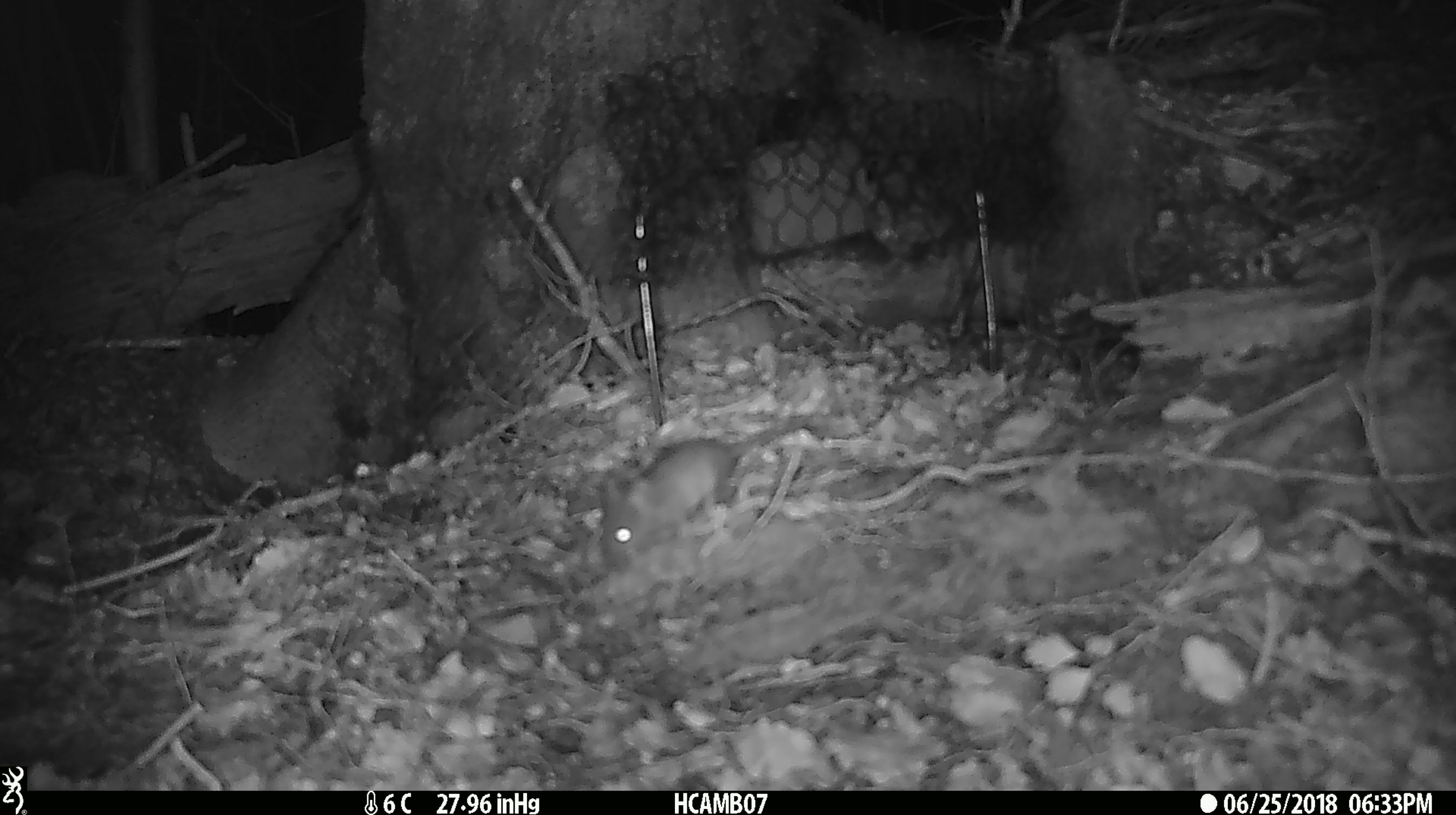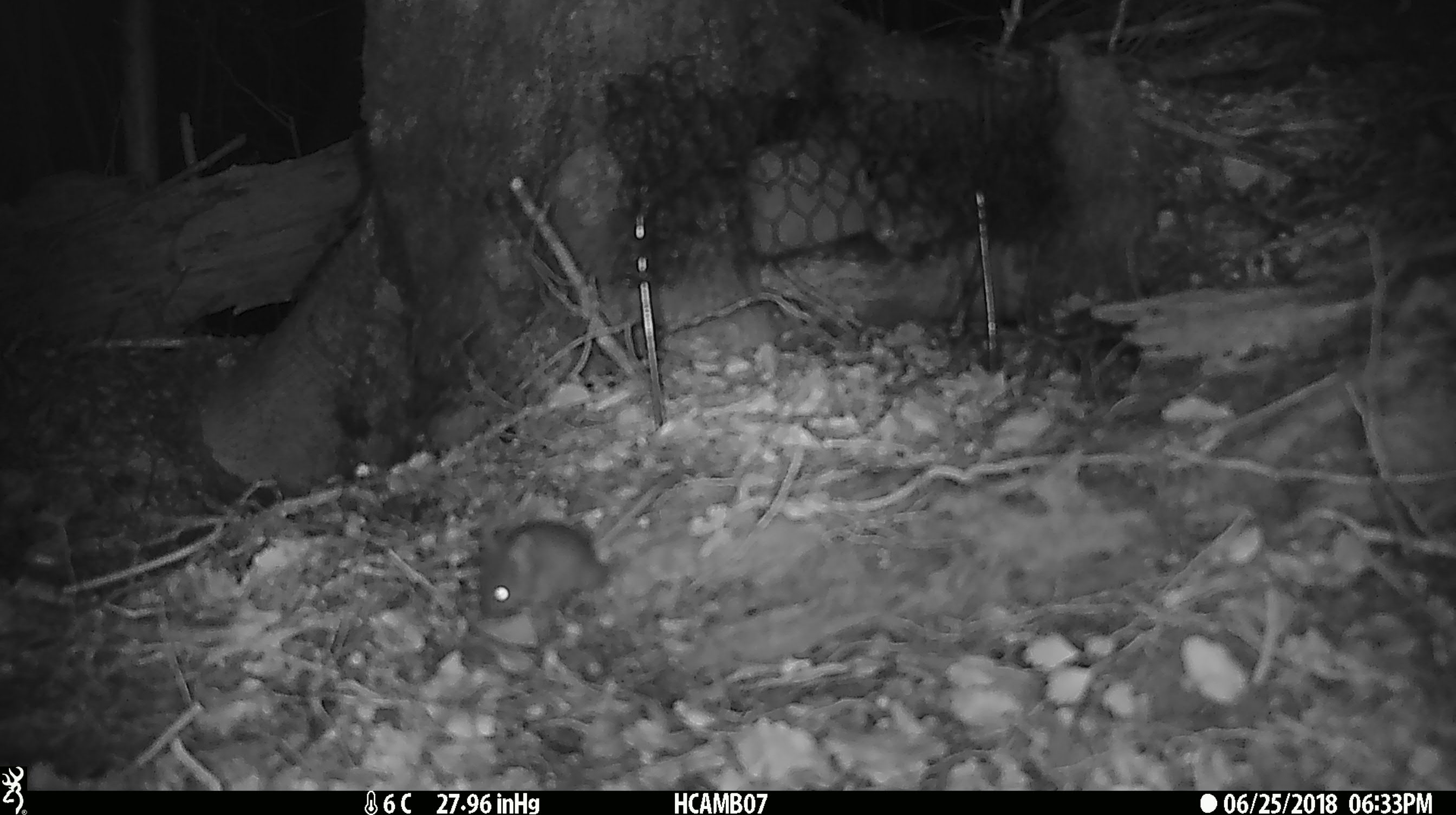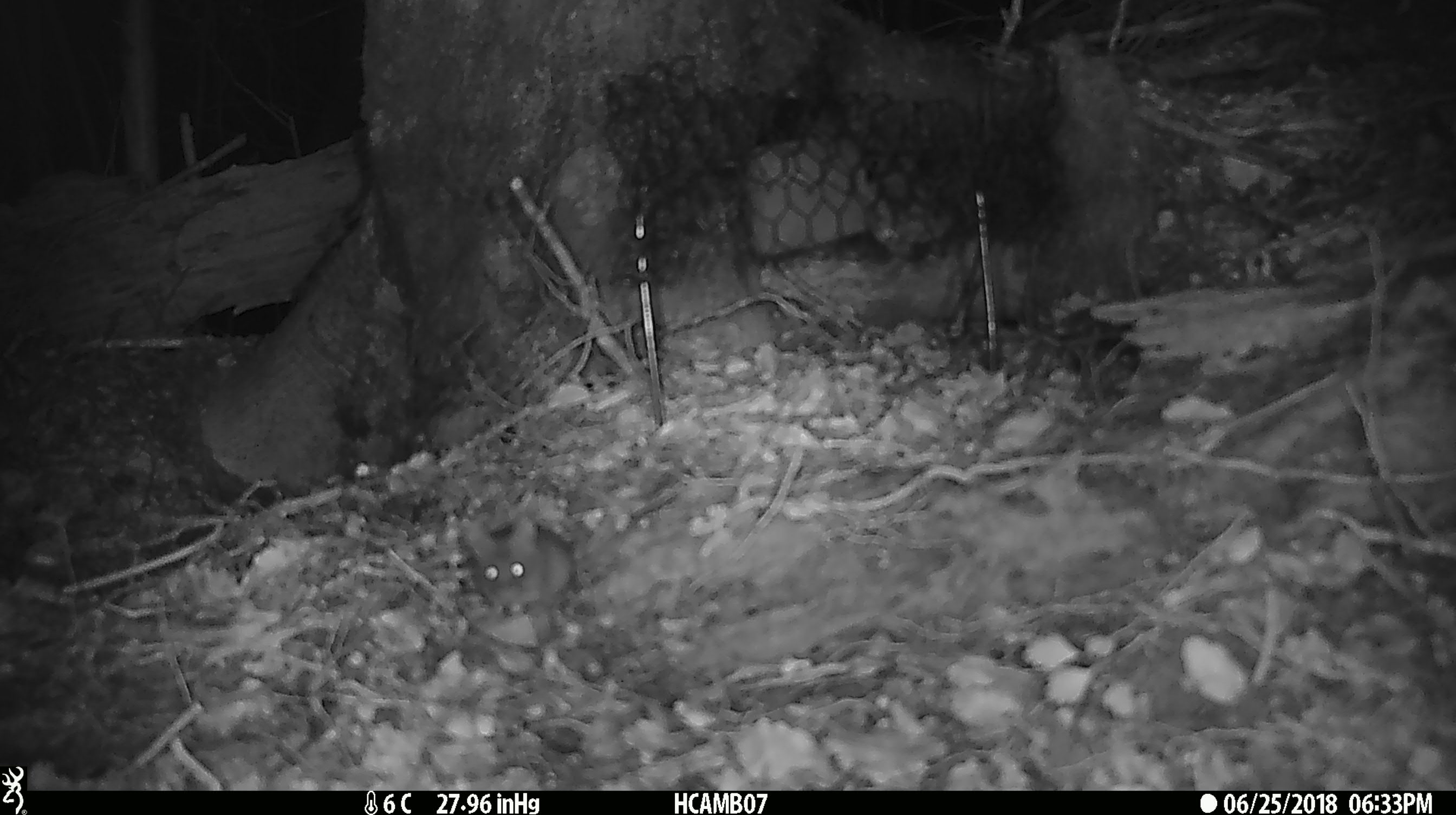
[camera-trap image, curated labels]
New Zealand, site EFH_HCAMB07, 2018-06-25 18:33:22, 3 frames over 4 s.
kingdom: Animalia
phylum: Chordata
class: Mammalia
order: Rodentia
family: Muridae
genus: Mus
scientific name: Mus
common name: mouse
Mouse (Mus).